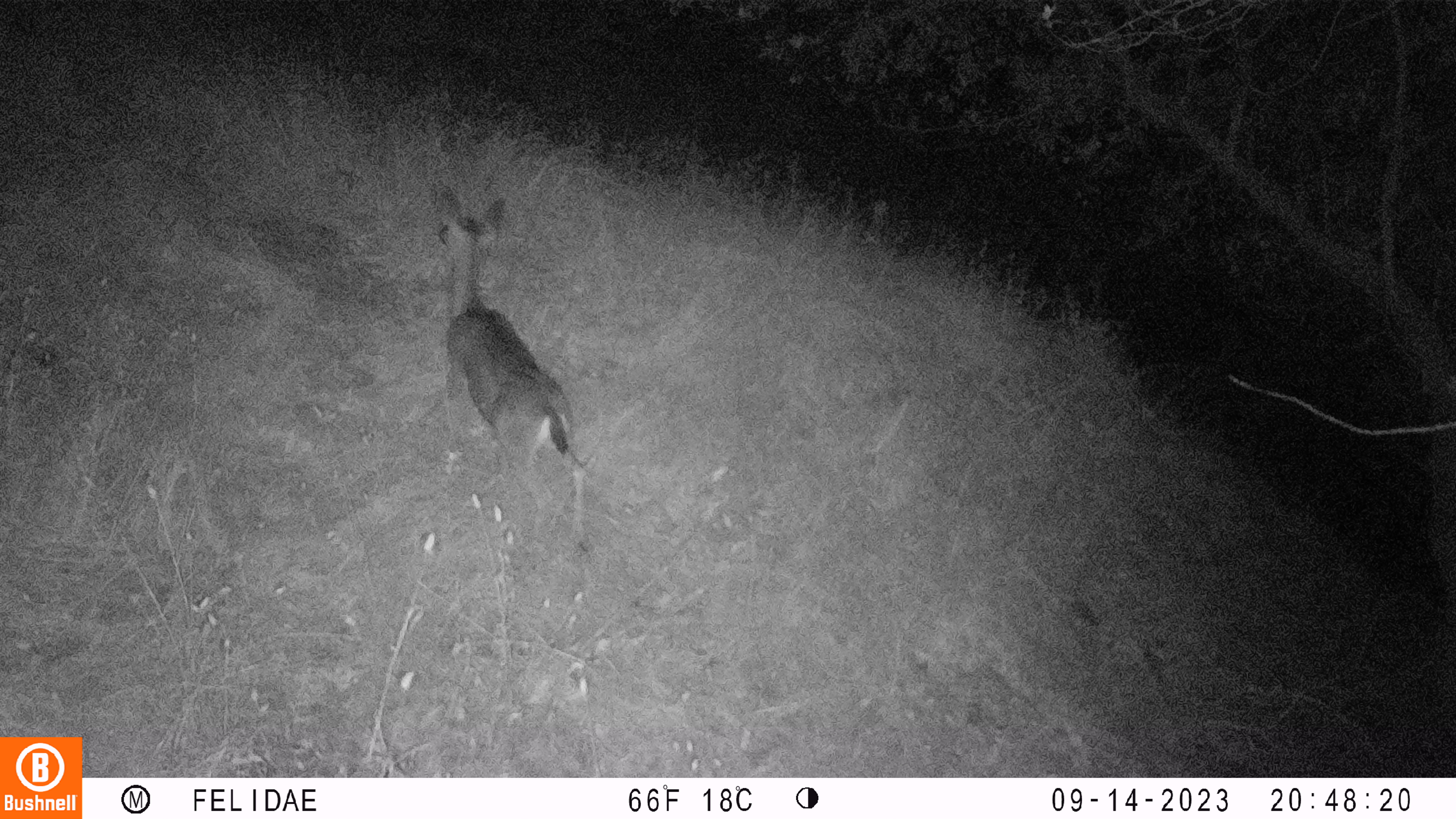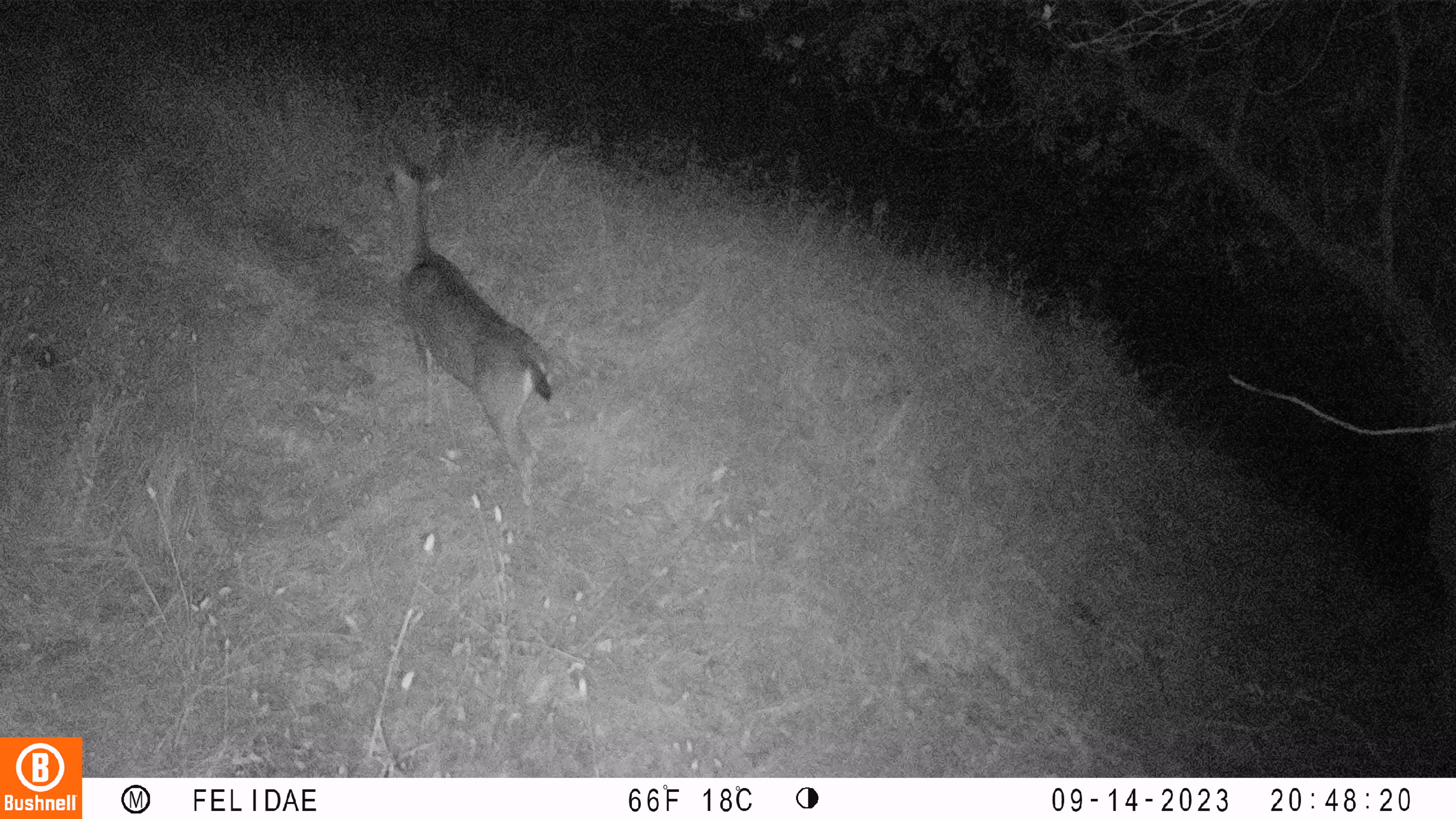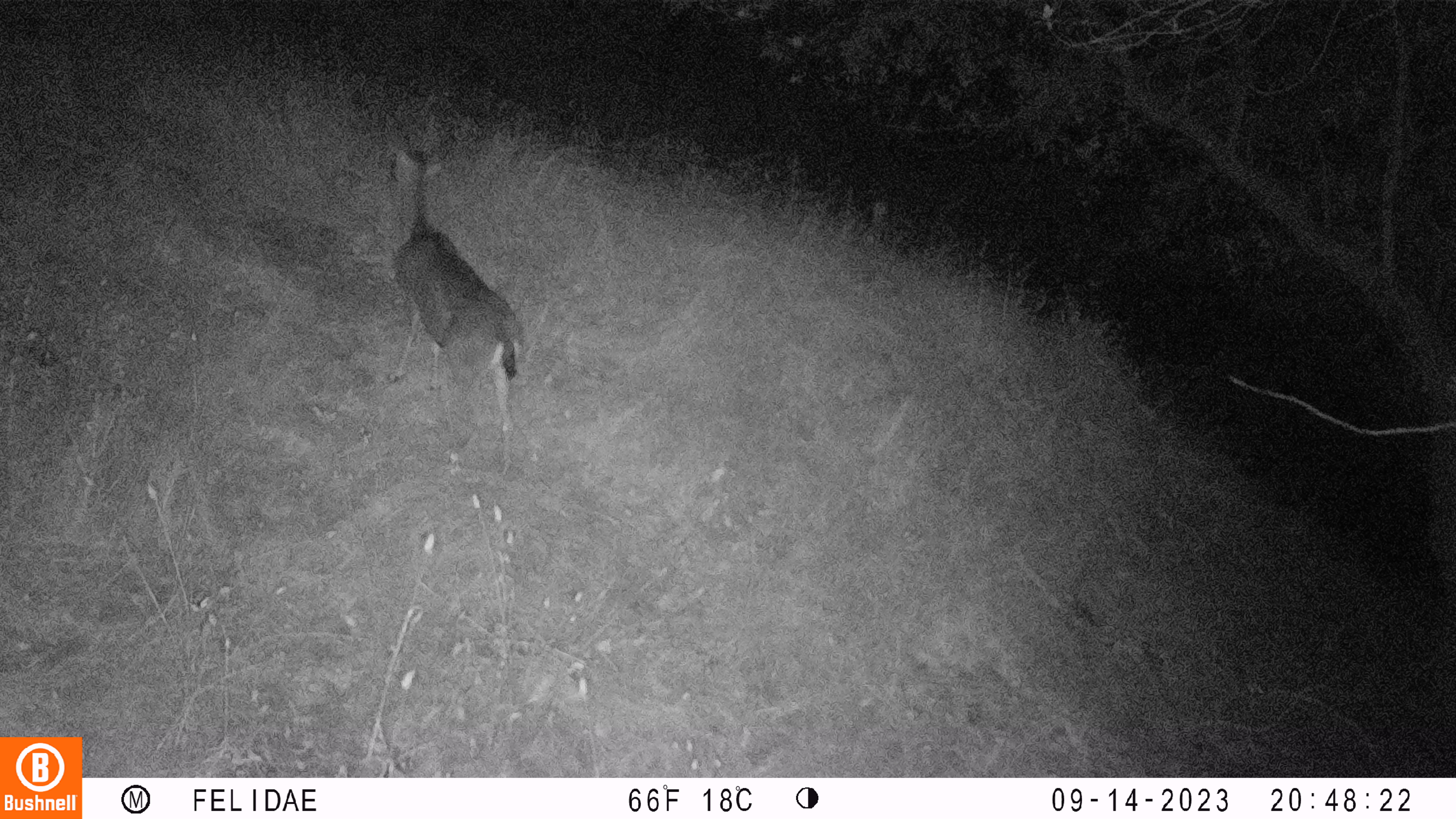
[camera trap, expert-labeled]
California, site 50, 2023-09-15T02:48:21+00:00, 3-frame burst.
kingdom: Animalia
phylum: Chordata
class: Mammalia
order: Artiodactyla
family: Cervidae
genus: Odocoileus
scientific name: Odocoileus hemionus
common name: mule deer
Mule deer (Odocoileus hemionus).